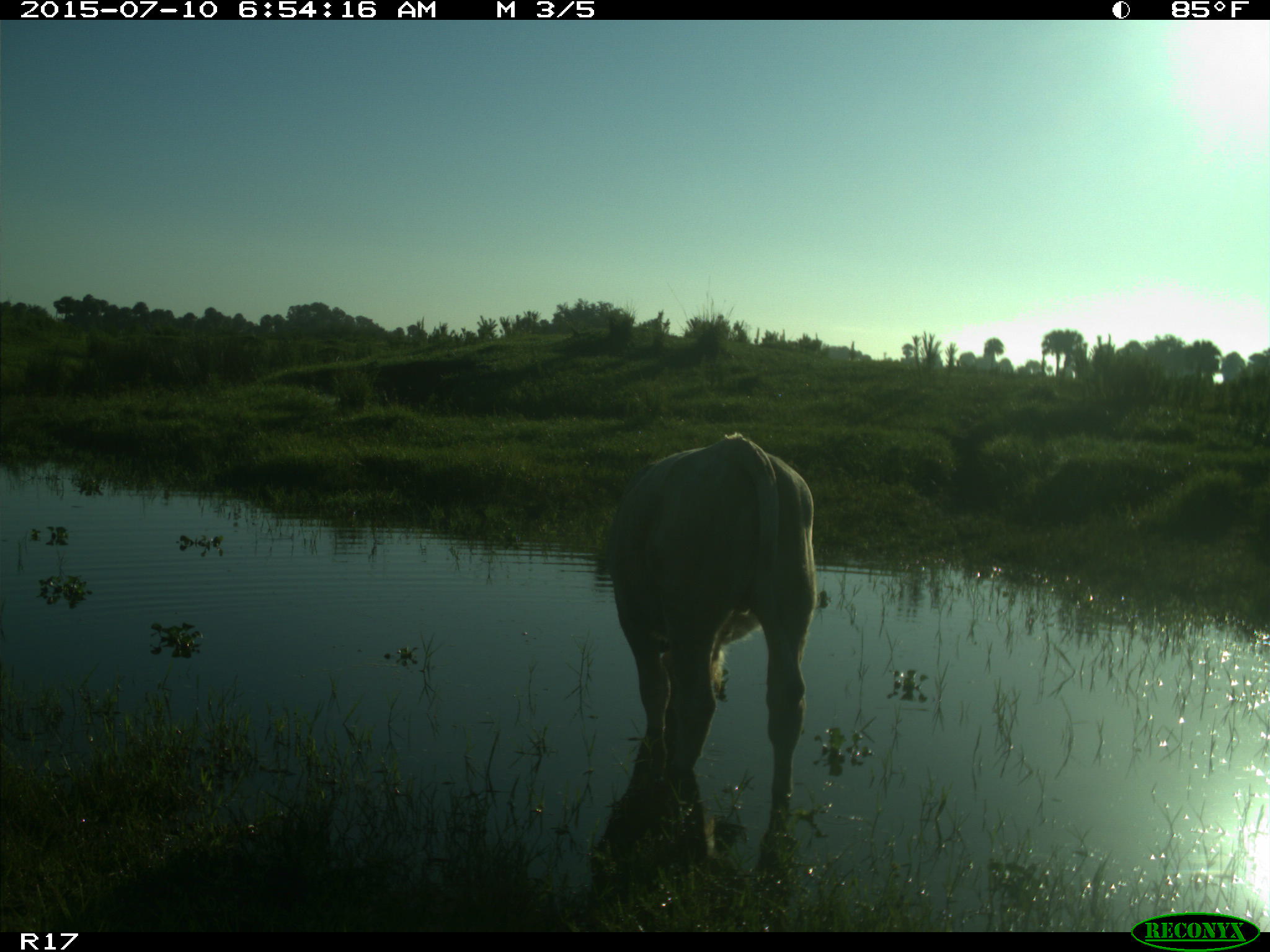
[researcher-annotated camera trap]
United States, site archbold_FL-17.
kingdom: Animalia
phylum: Chordata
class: Mammalia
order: Artiodactyla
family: Bovidae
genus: Bos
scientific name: Bos taurus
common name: domestic cow